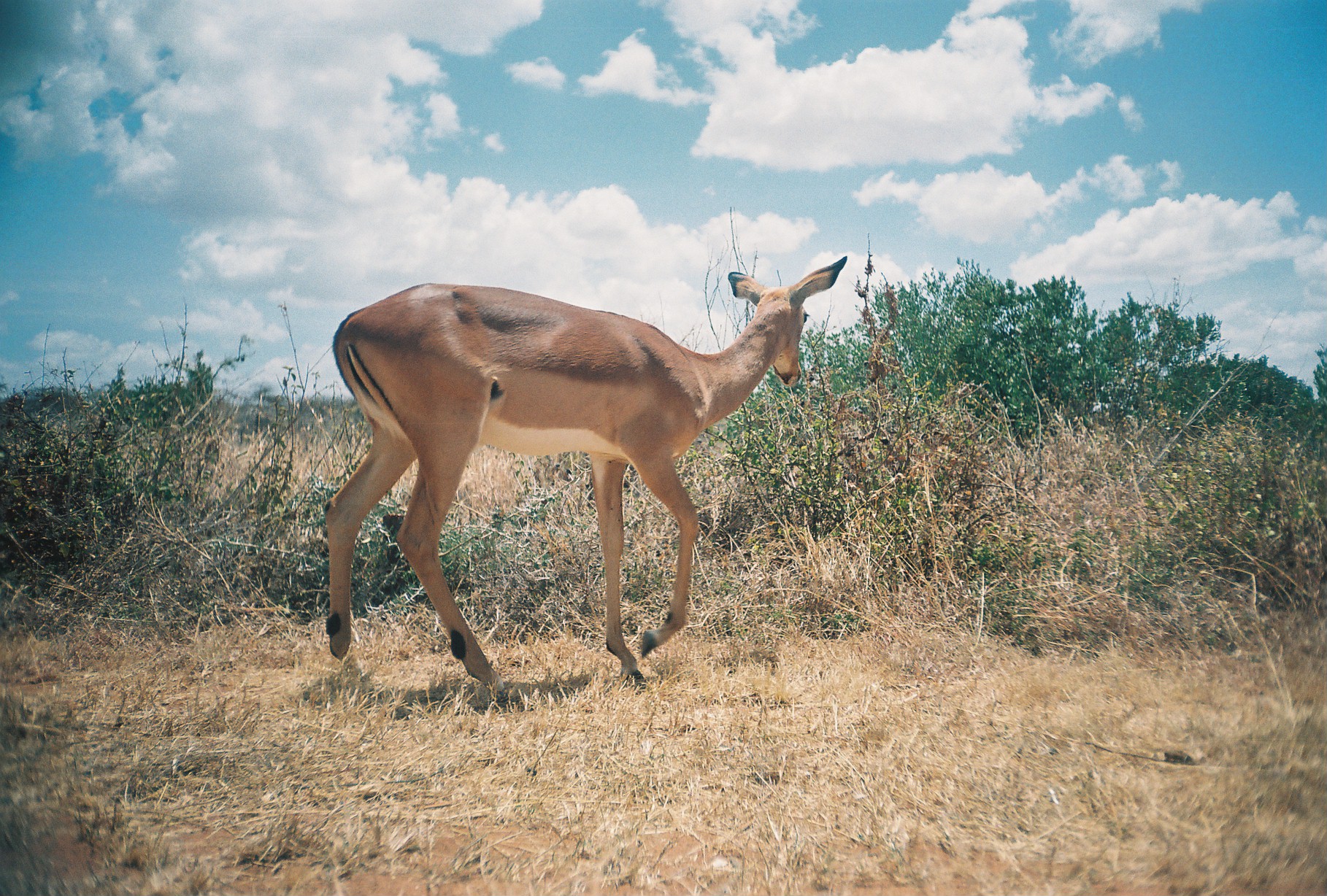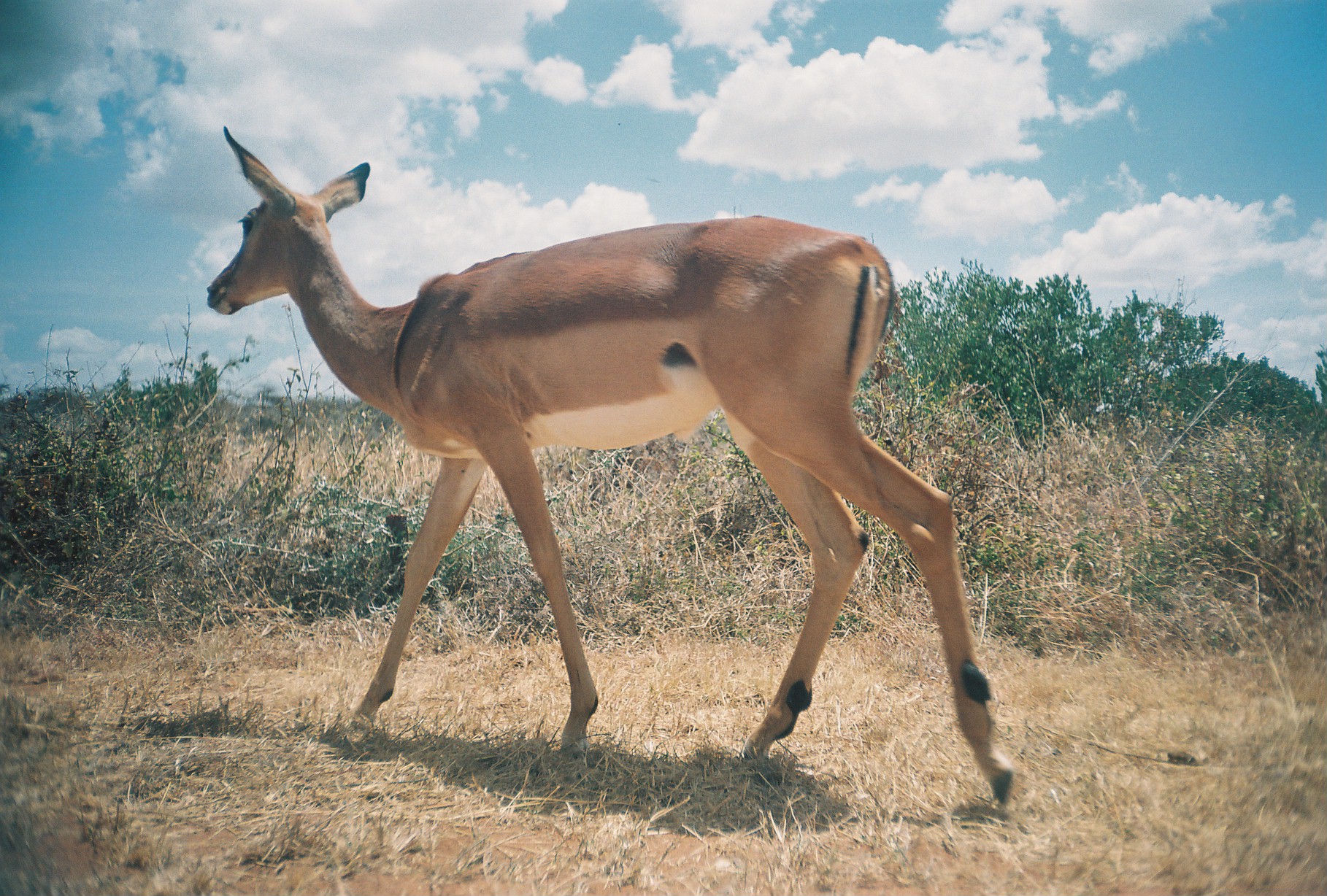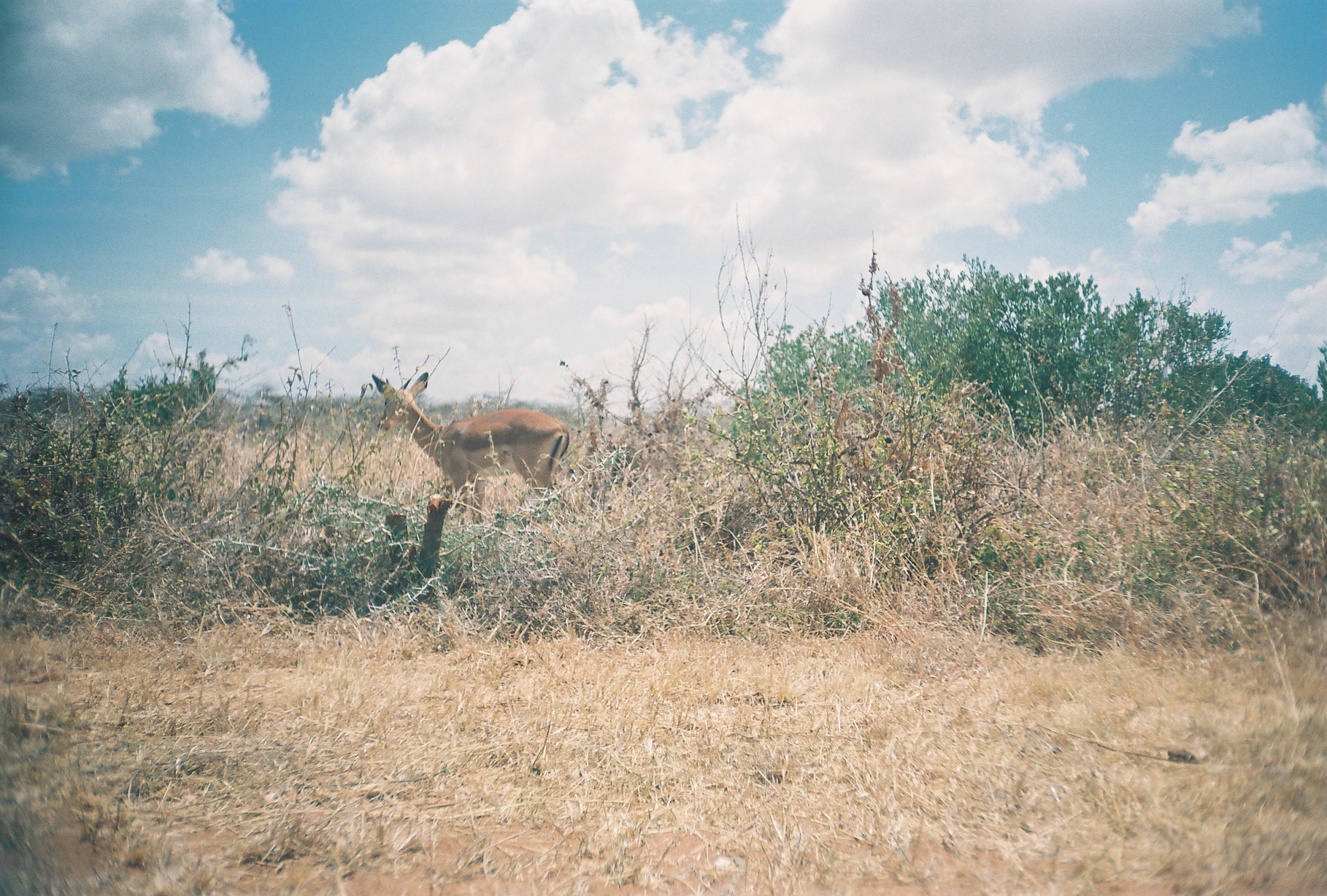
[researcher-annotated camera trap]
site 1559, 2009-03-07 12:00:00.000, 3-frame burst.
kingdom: Animalia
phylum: Chordata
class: Mammalia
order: Artiodactyla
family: Bovidae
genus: Aepyceros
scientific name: Aepyceros melampus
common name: impala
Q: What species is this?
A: Aepyceros melampus (impala).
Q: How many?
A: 1.